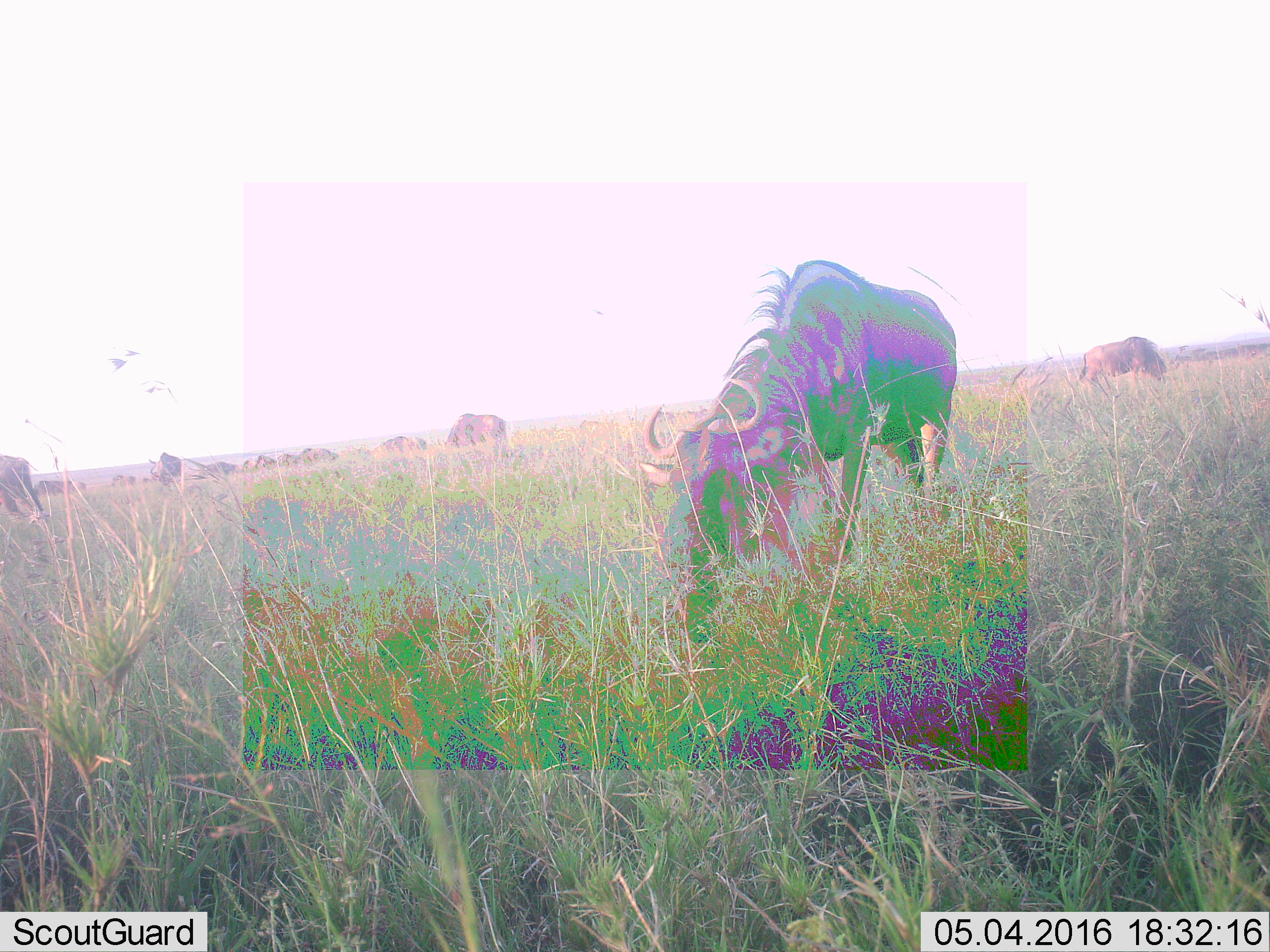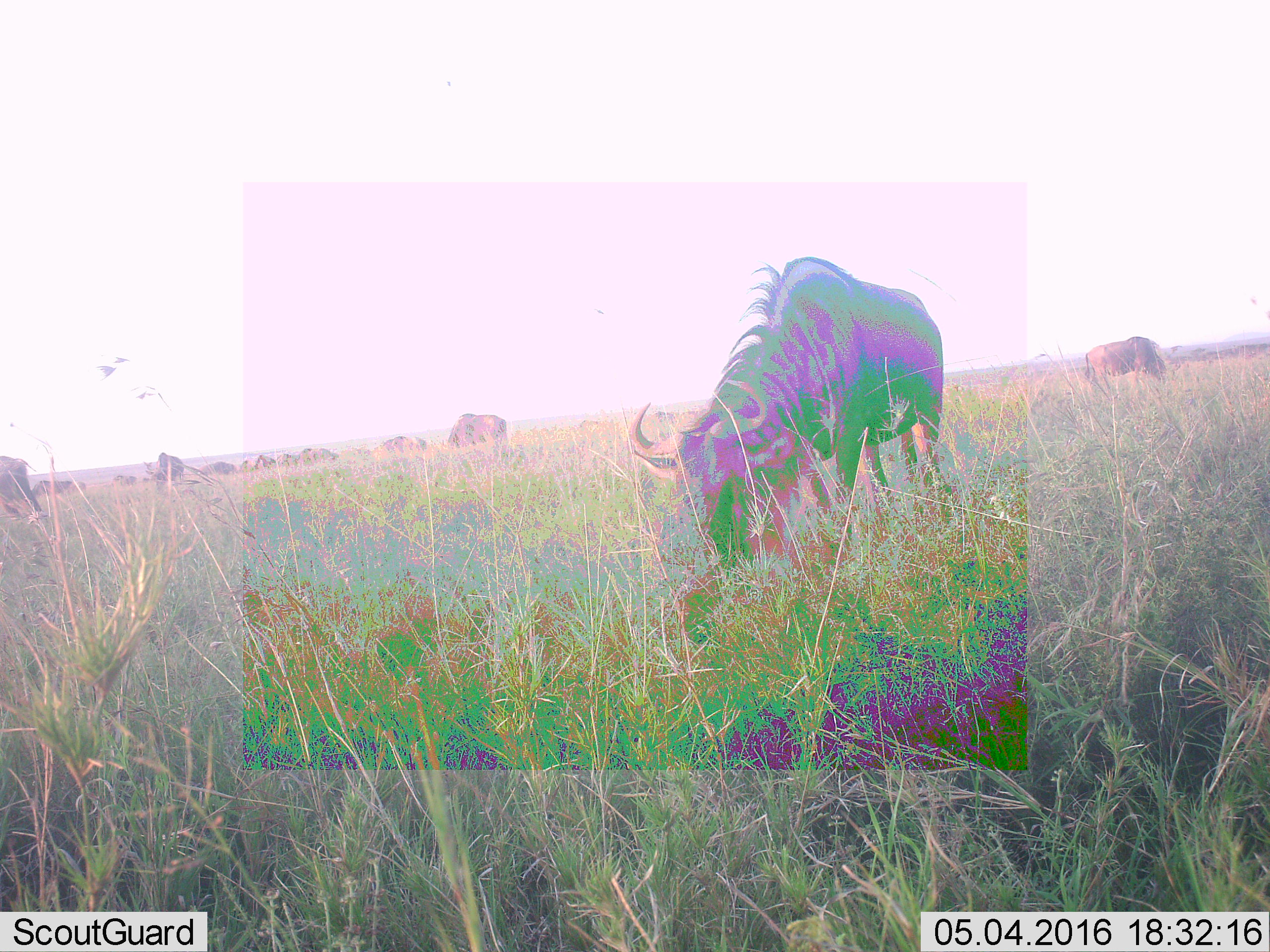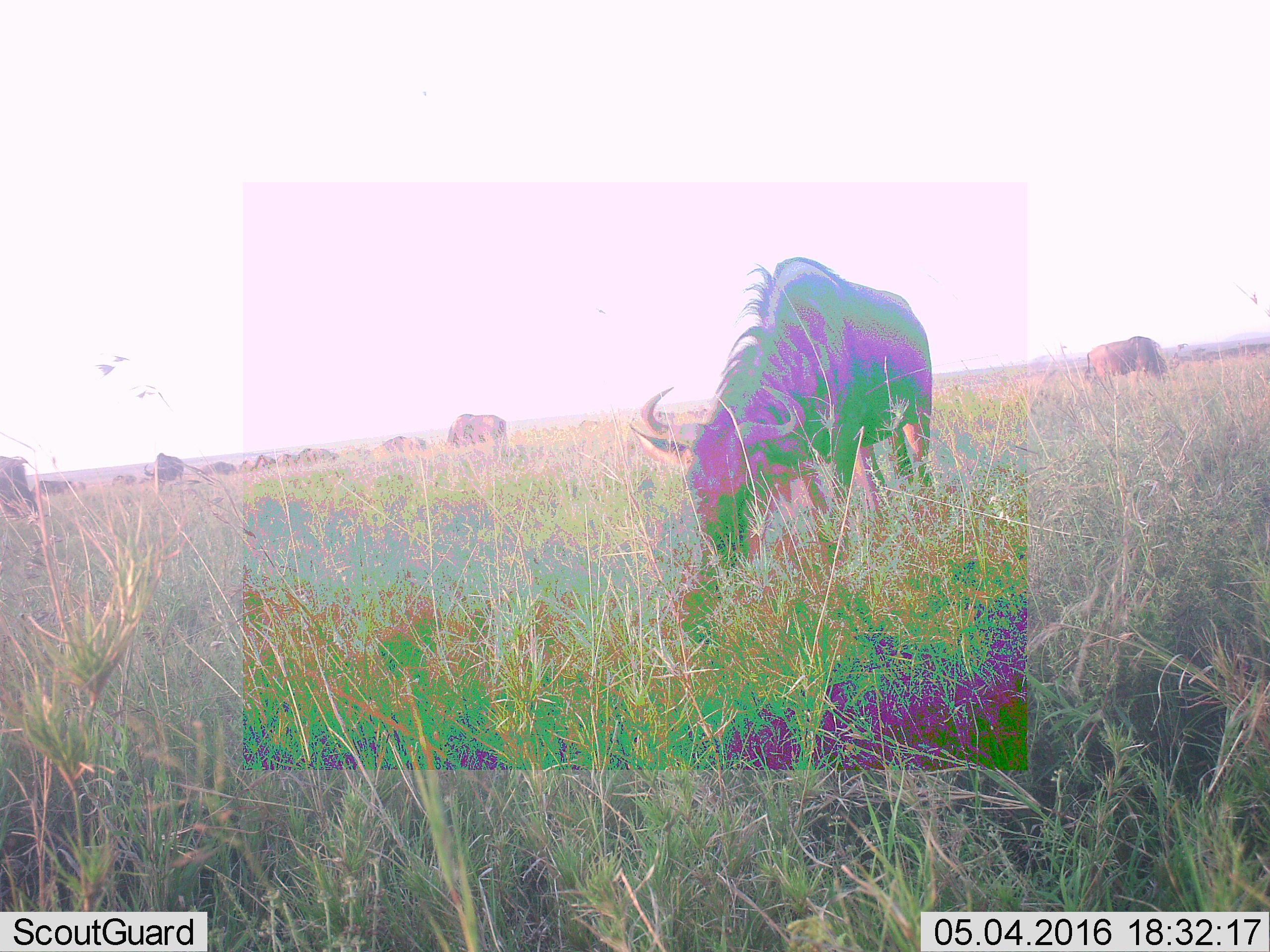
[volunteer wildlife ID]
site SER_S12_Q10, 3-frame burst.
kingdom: Animalia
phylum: Chordata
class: Mammalia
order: Artiodactyla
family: Bovidae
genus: Connochaetes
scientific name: Connochaetes taurinus taurinus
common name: blue wildebeest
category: wildebeestblue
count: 11-50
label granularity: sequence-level